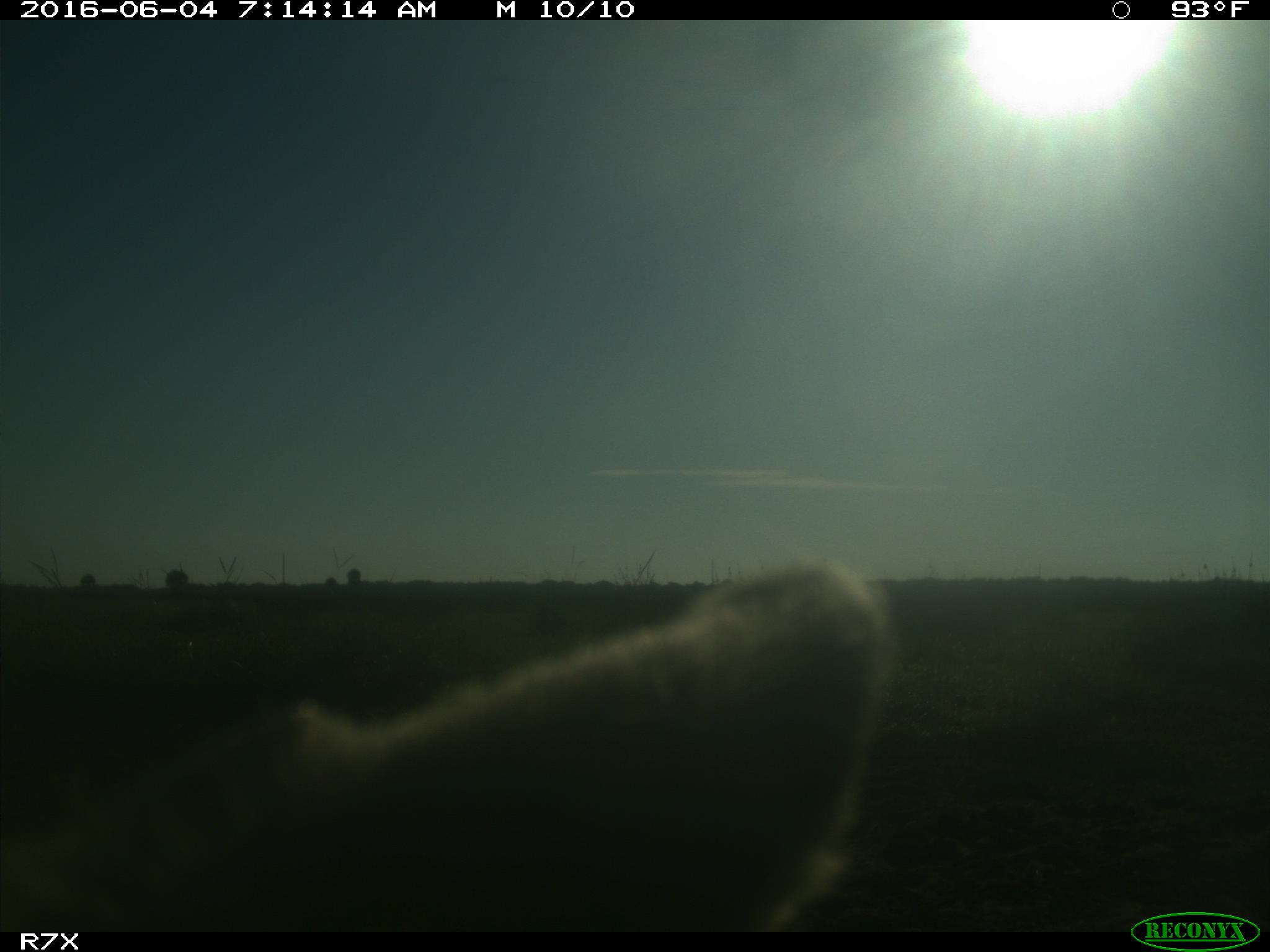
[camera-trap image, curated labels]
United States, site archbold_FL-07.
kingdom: Animalia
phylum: Chordata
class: Mammalia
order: Artiodactyla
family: Bovidae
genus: Bos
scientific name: Bos taurus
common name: domestic cow